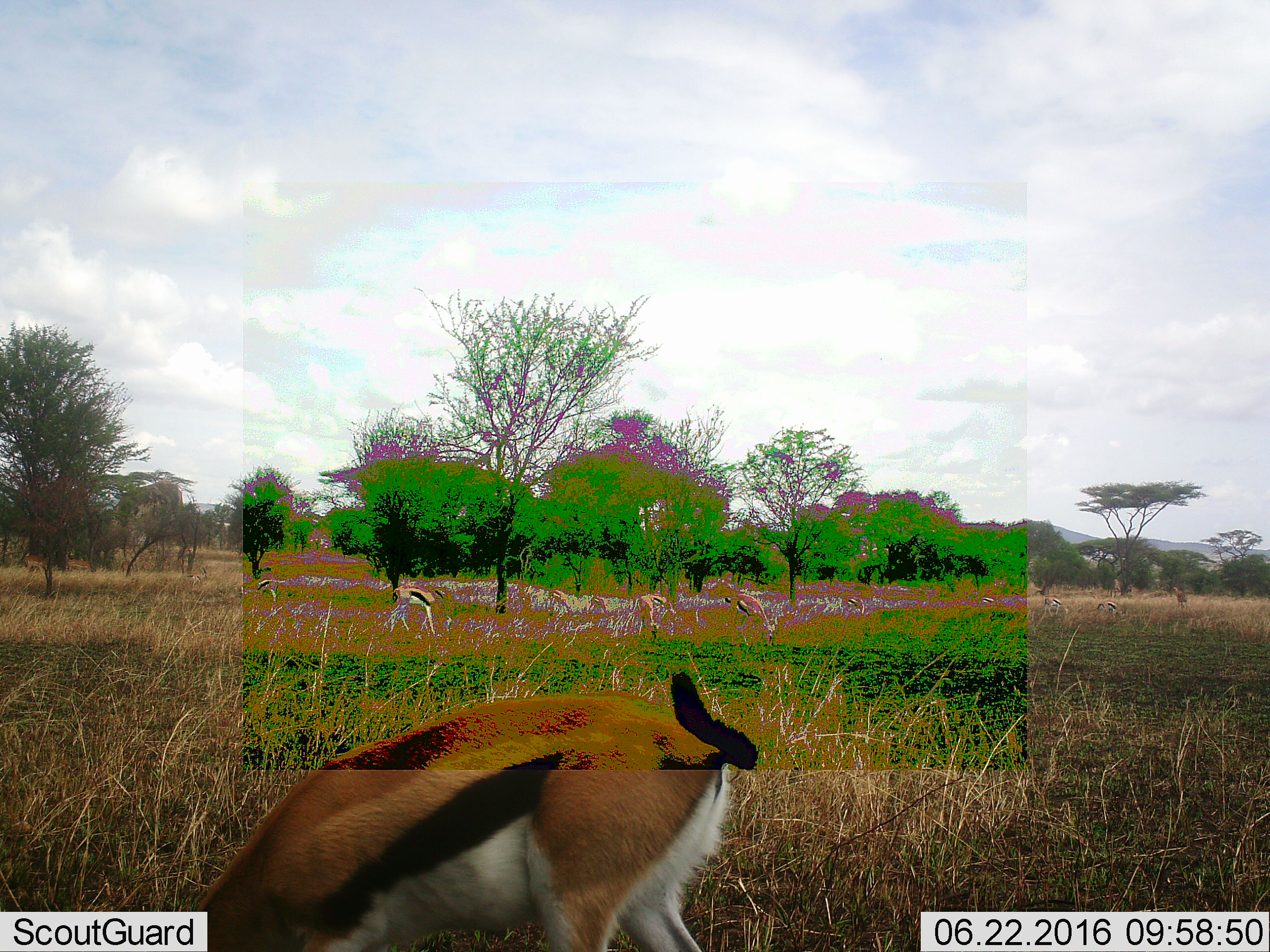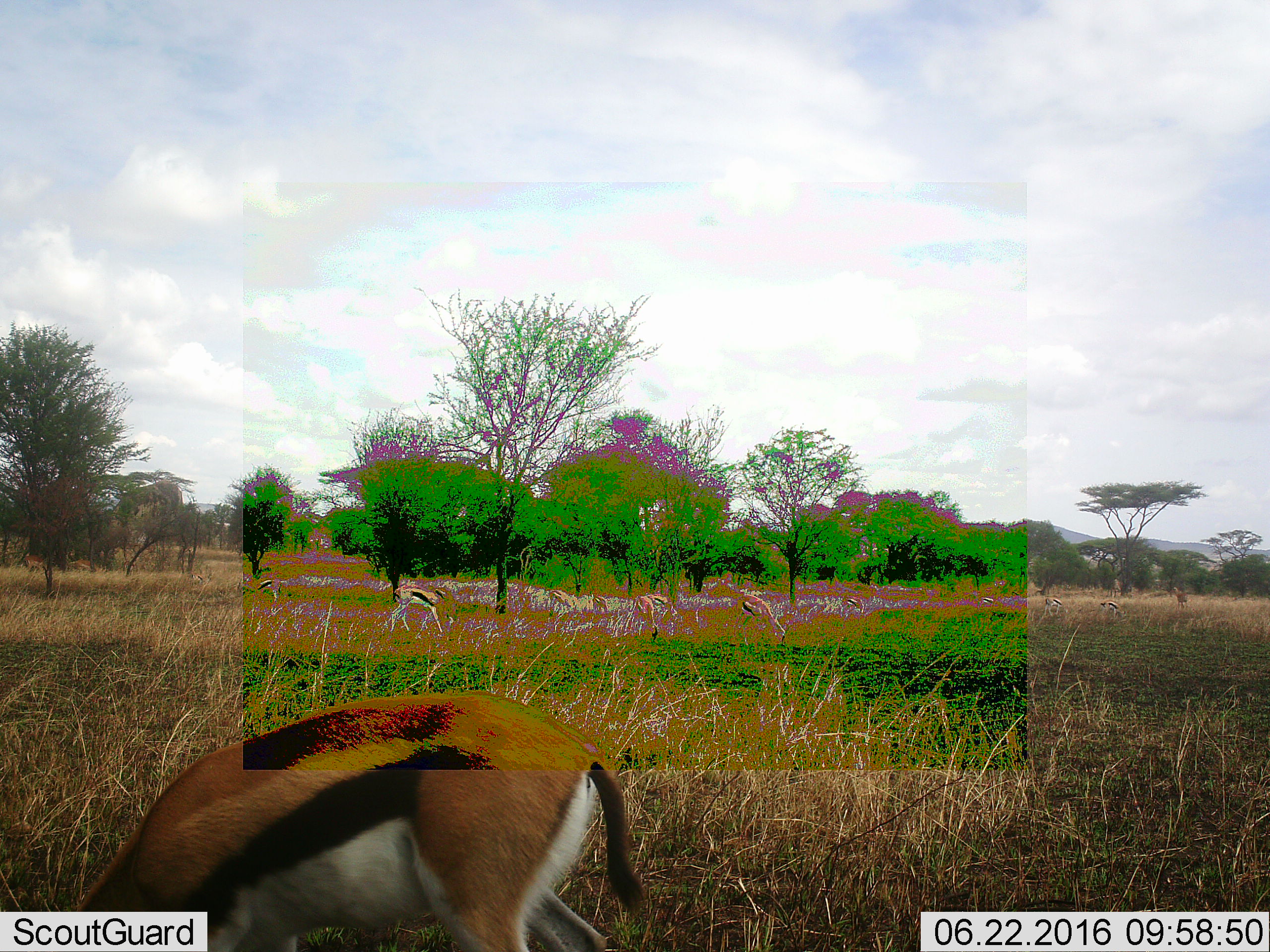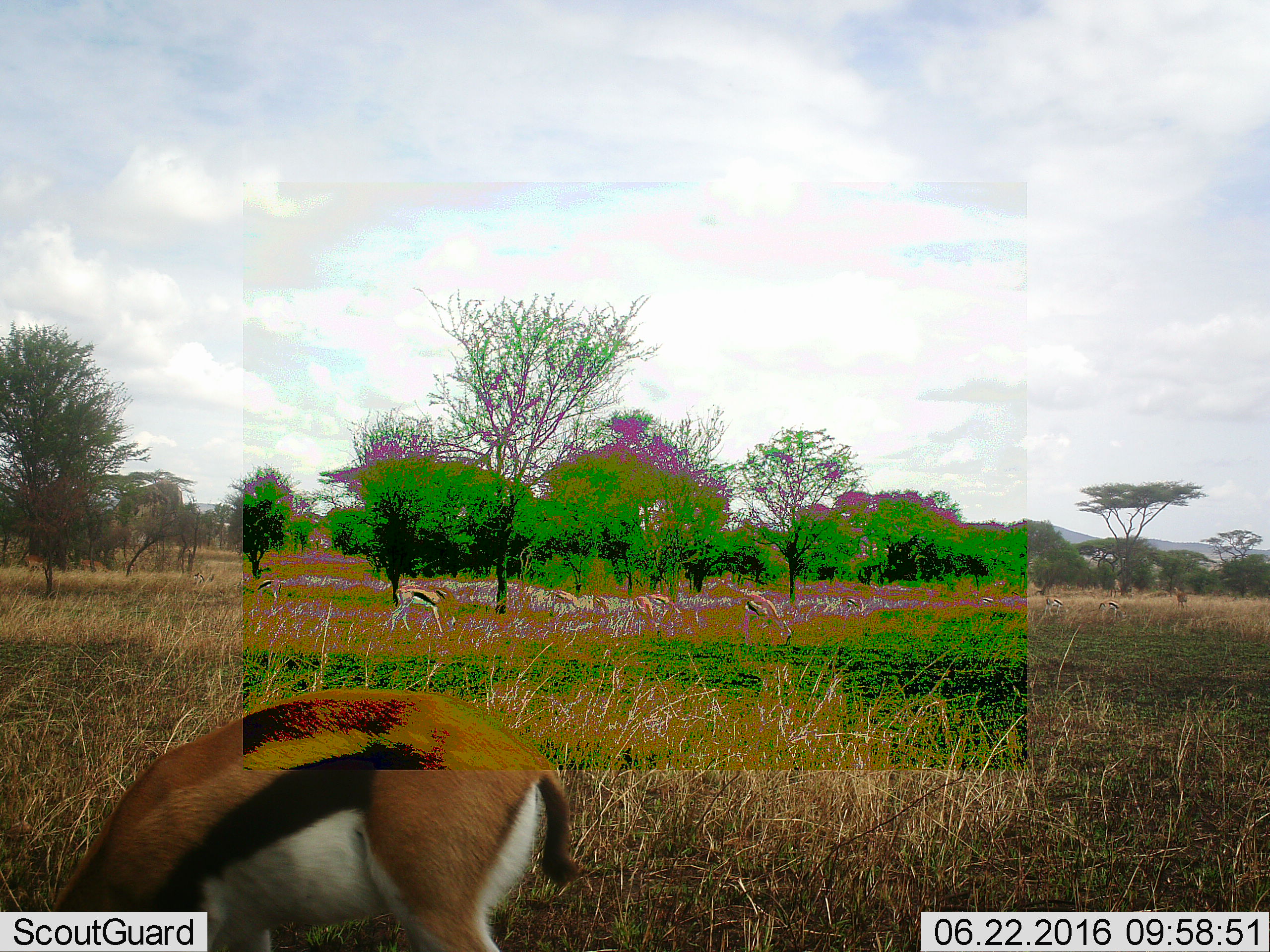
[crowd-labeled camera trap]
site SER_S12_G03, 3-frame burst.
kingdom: Animalia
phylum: Chordata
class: Mammalia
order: Artiodactyla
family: Bovidae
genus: Eudorcas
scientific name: Eudorcas thomsonii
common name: thomson's gazelle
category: gazellethomsons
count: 11-50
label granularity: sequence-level